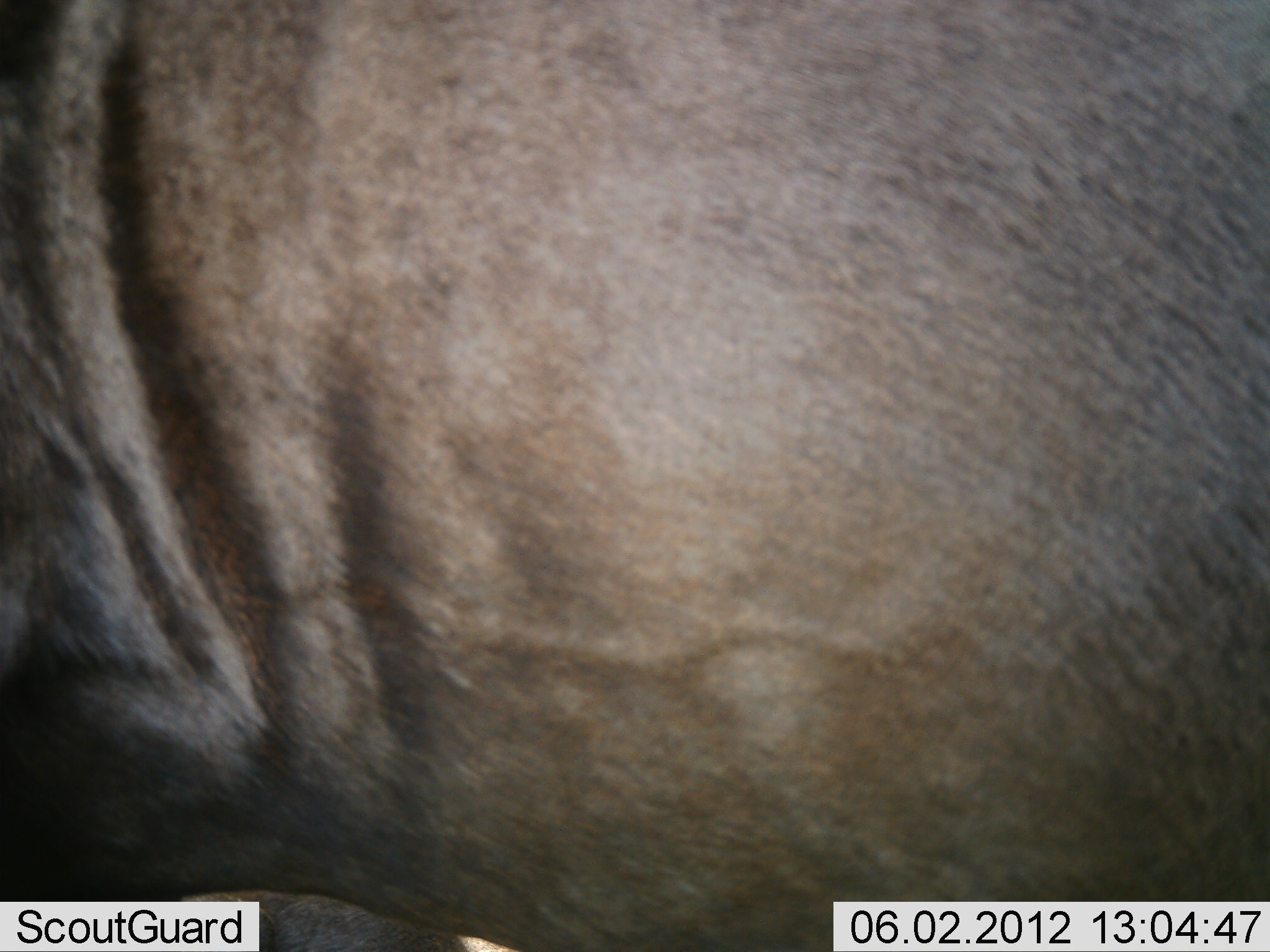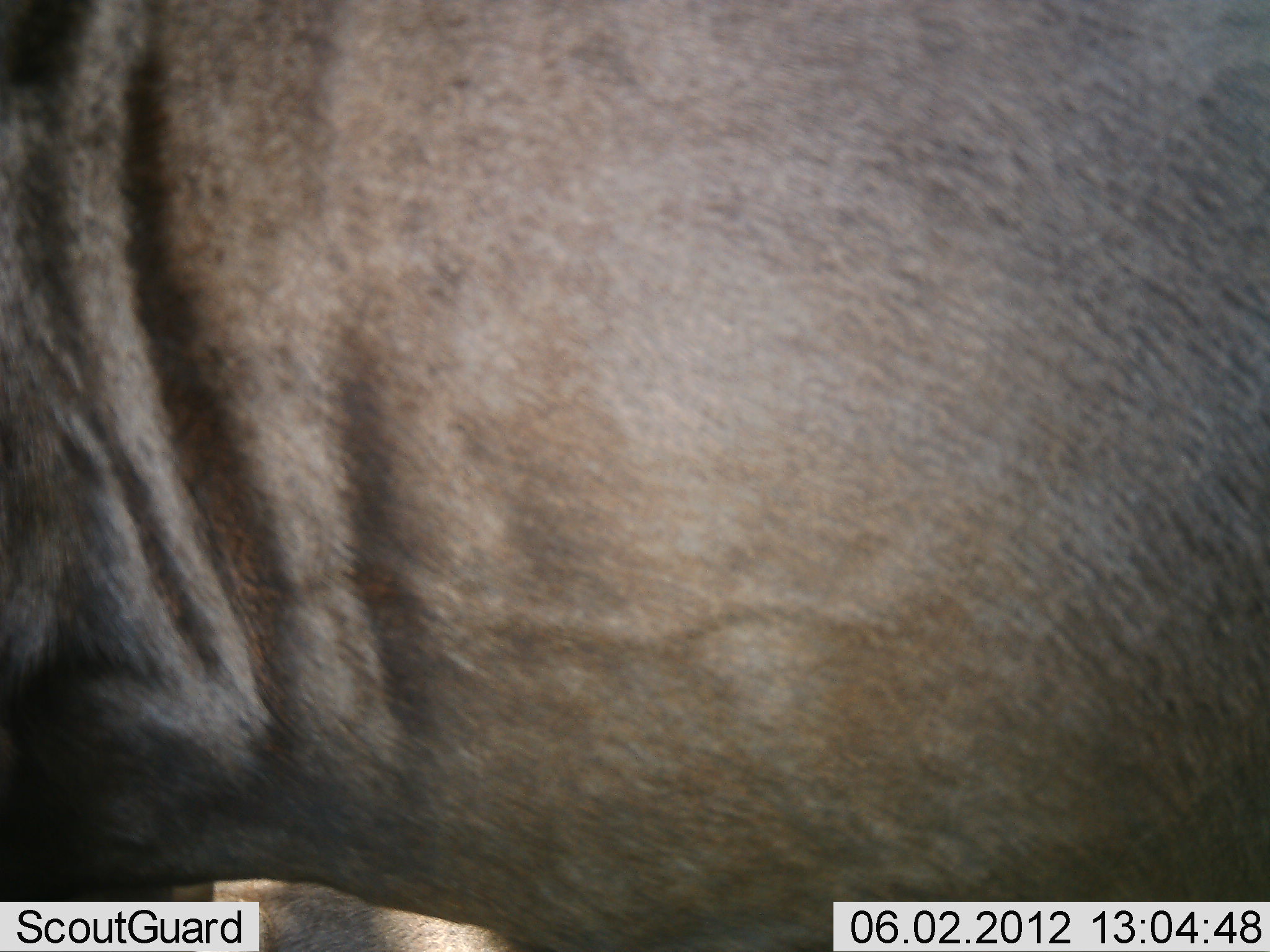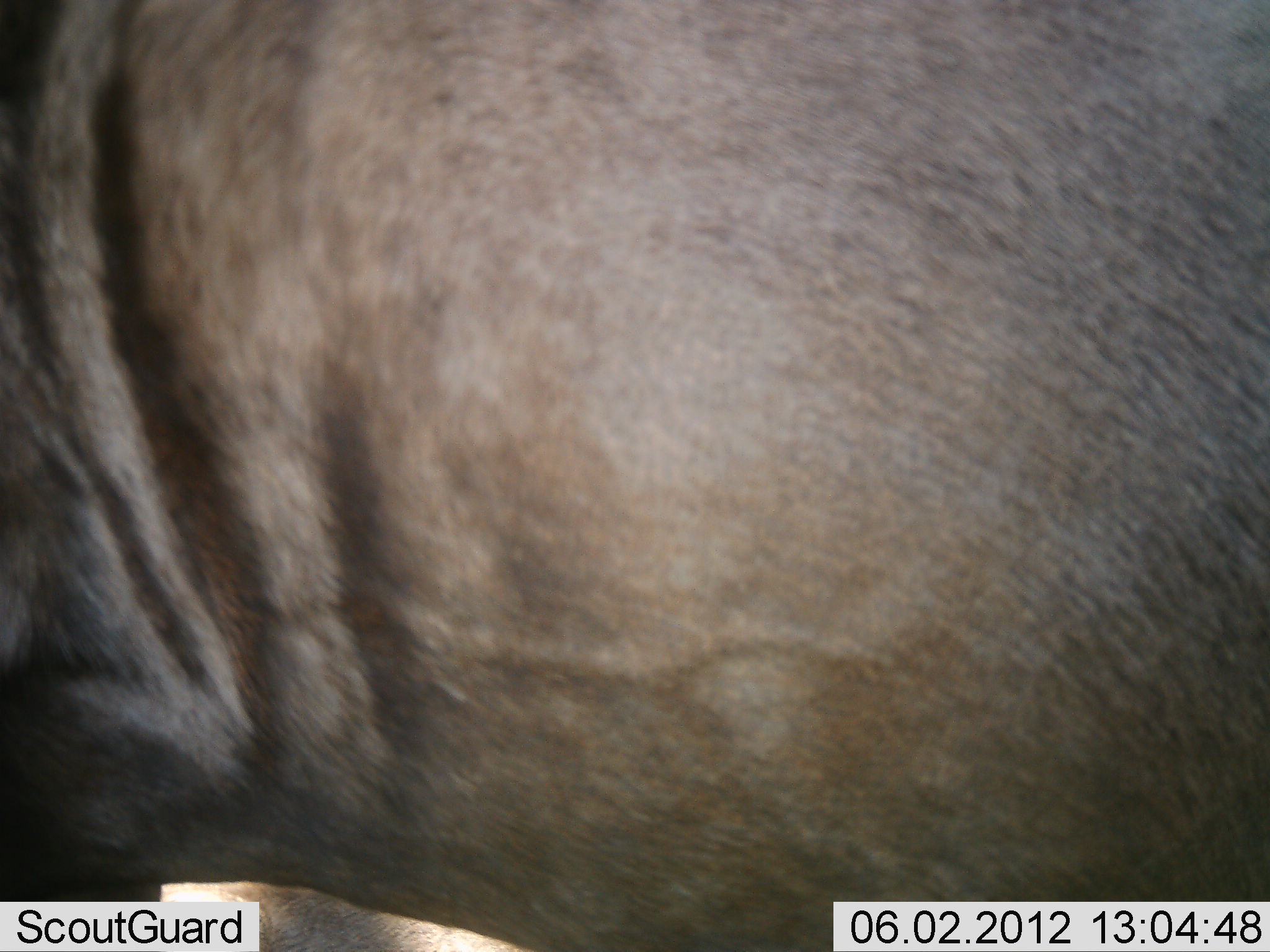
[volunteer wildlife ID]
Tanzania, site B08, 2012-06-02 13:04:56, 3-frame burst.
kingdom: Animalia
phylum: Chordata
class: Mammalia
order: Artiodactyla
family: Bovidae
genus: Connochaetes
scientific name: Connochaetes taurinus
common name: blue wildebeest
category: wildebeest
Wildebeest (blue wildebeest) (Connochaetes taurinus), count 1. Behavior (volunteer vote fractions): standing 100%, resting 0%, moving 10%, interacting 0%. Young present (vote fraction): 0%. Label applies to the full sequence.